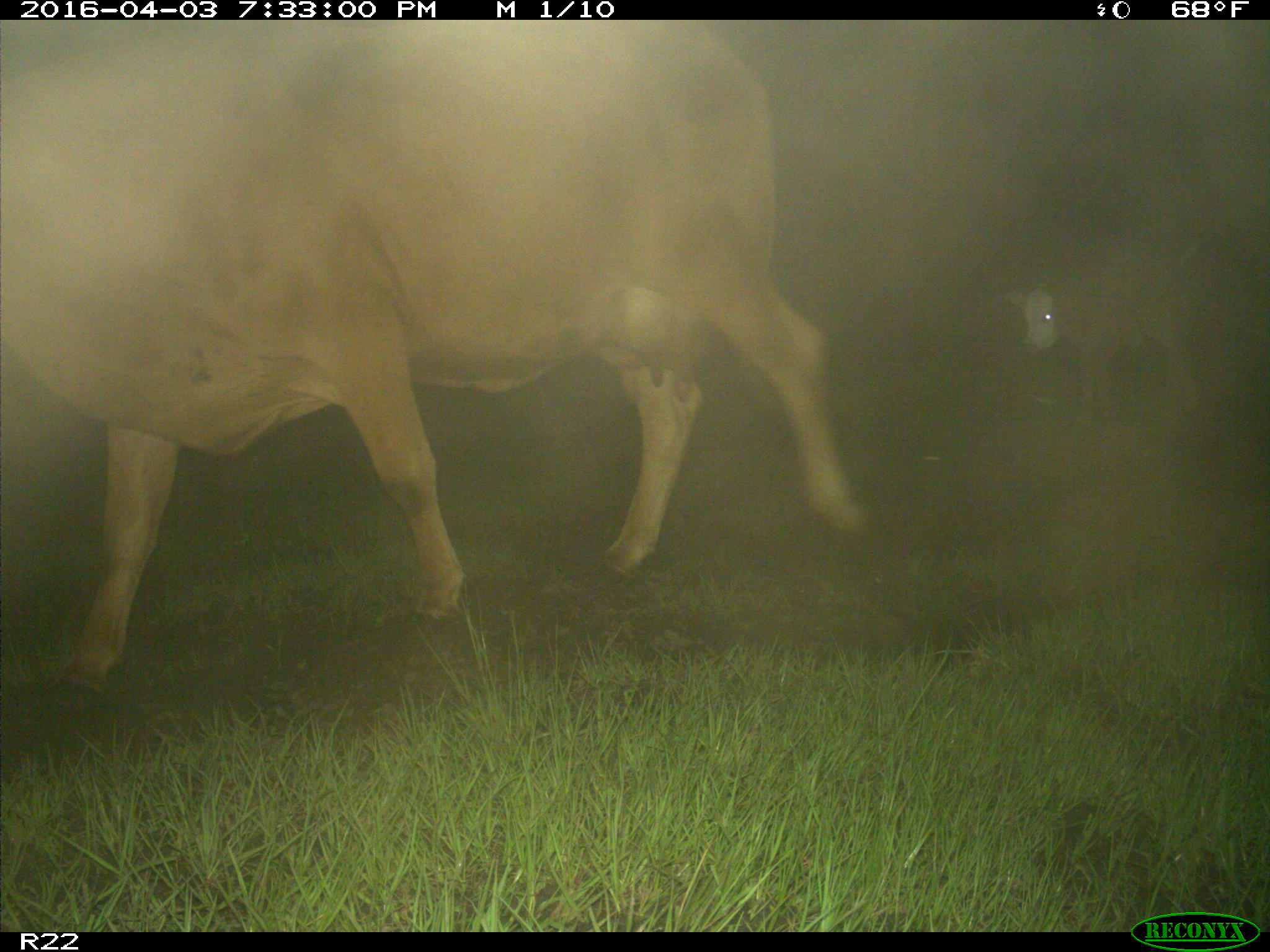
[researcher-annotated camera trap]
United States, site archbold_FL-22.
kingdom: Animalia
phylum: Chordata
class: Mammalia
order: Artiodactyla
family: Bovidae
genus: Bos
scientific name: Bos taurus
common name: domestic cow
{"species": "Bos taurus (domestic cow)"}